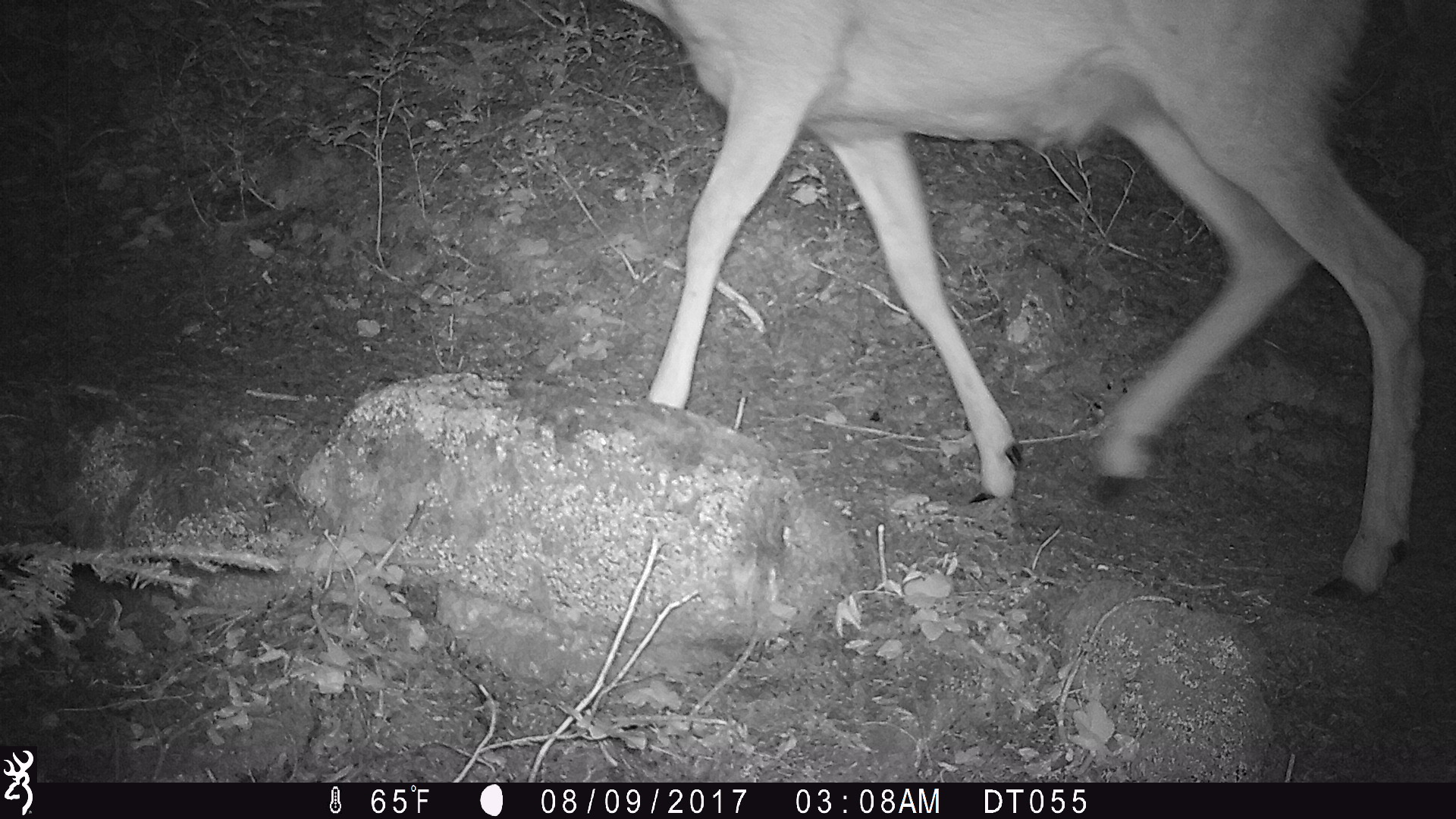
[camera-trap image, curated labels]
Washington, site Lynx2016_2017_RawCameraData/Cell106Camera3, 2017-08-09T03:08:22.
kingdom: Animalia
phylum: Chordata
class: Mammalia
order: Artiodactyla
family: Cervidae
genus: Odocoileus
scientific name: Odocoileus hemionus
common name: mule deer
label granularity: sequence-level